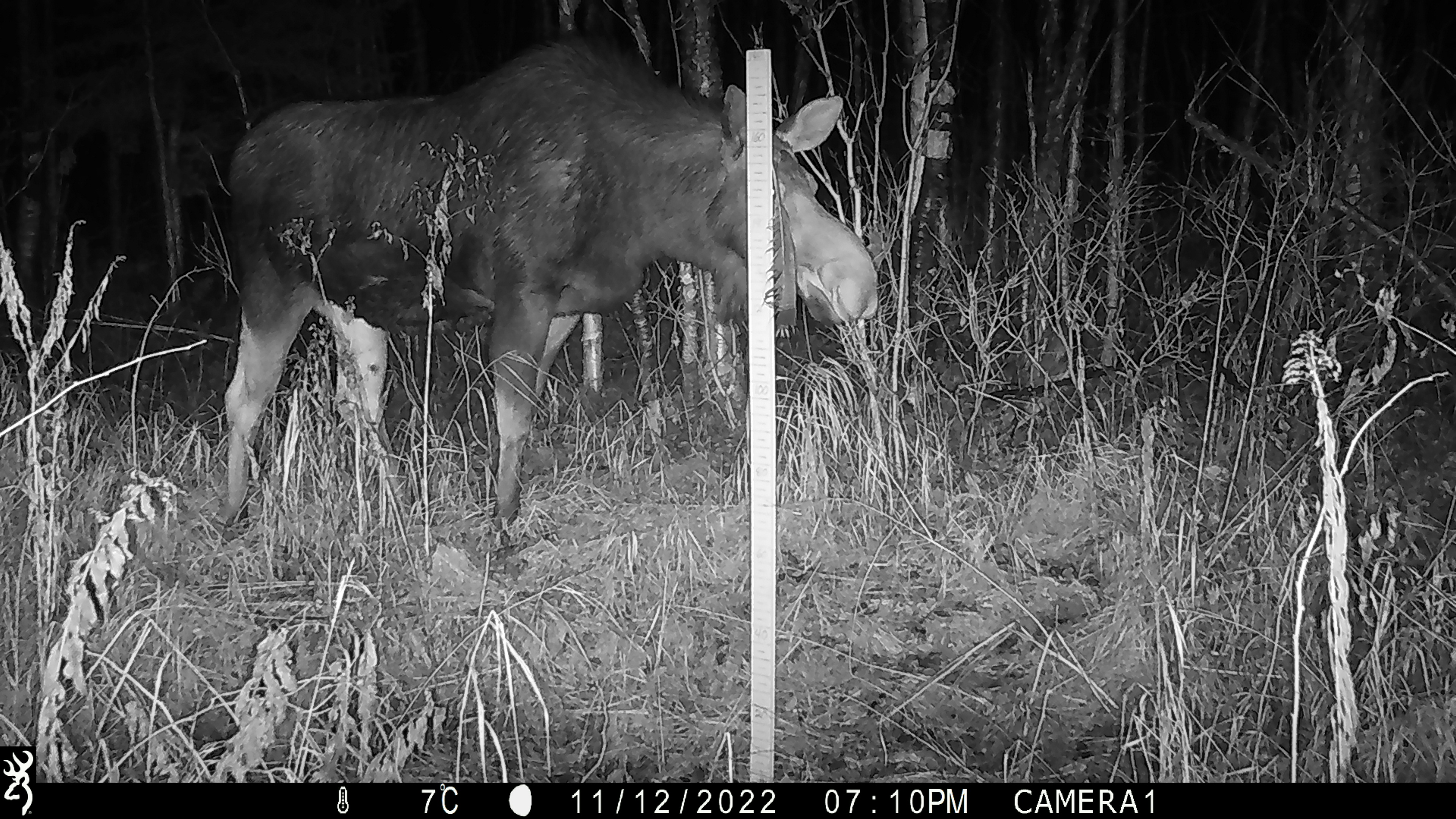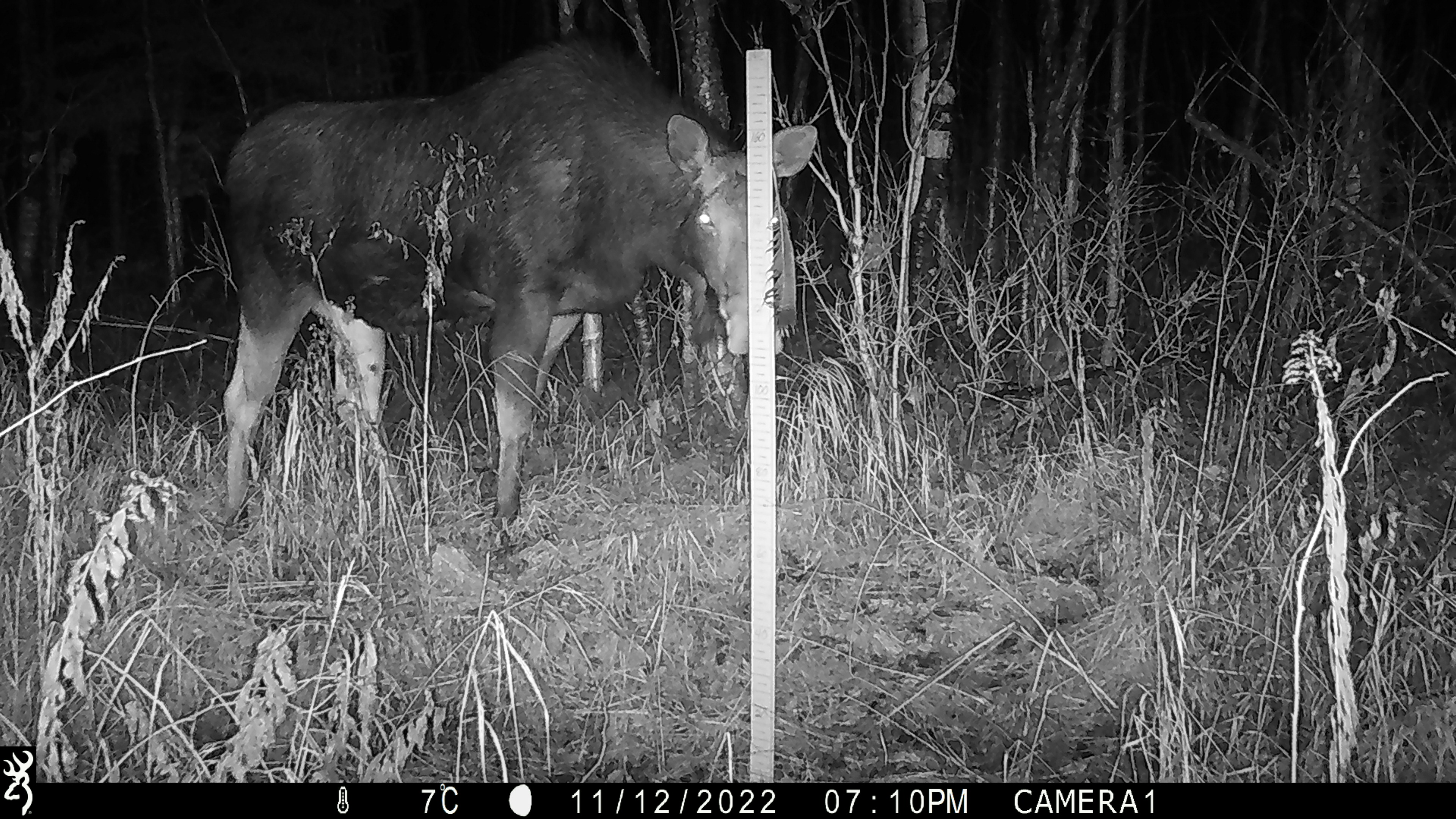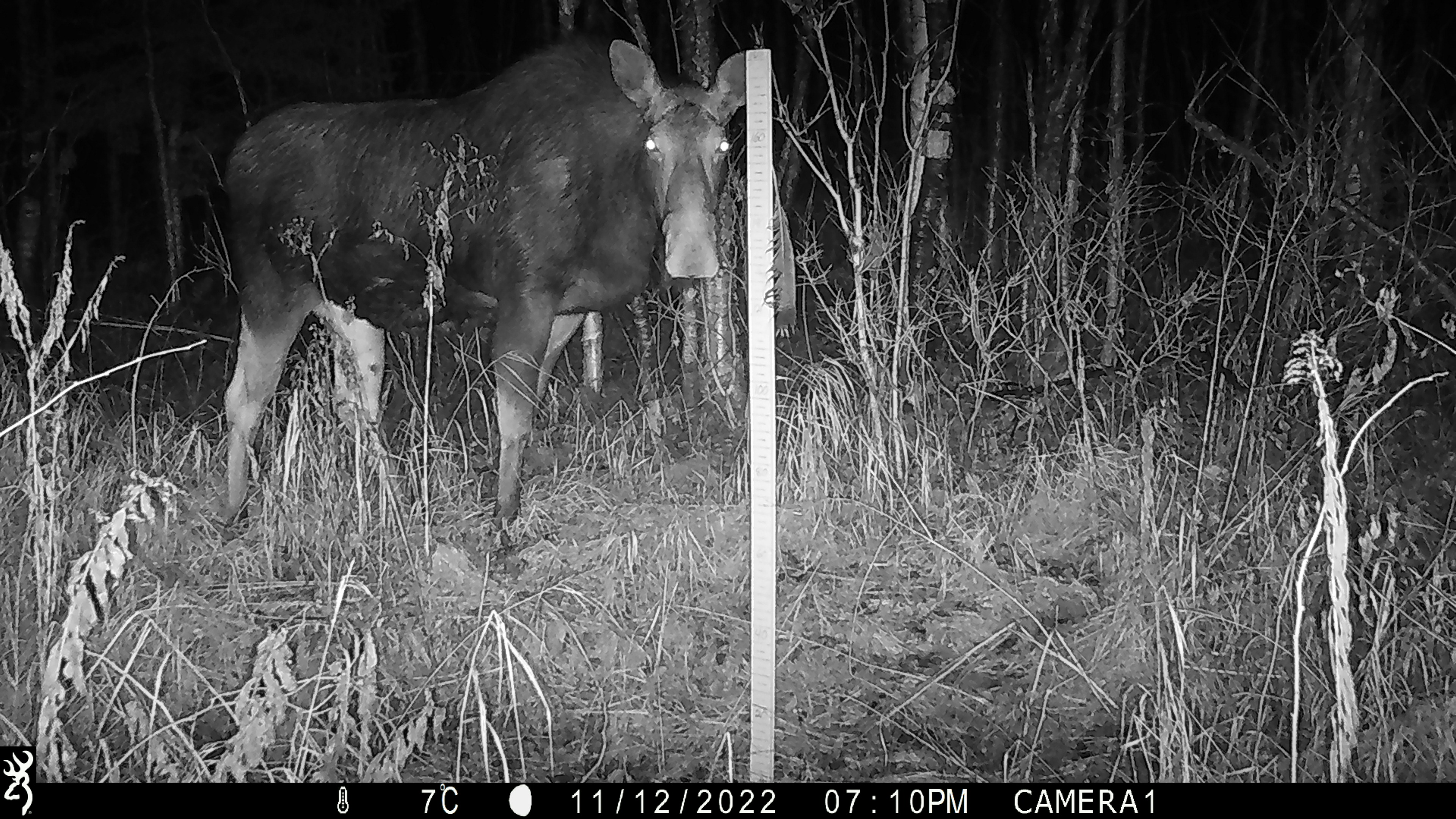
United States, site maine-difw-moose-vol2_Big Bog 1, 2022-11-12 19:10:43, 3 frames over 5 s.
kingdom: Animalia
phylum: Chordata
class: Mammalia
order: Artiodactyla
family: Cervidae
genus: Alces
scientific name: Alces alces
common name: moose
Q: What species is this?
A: Moose (Alces alces).